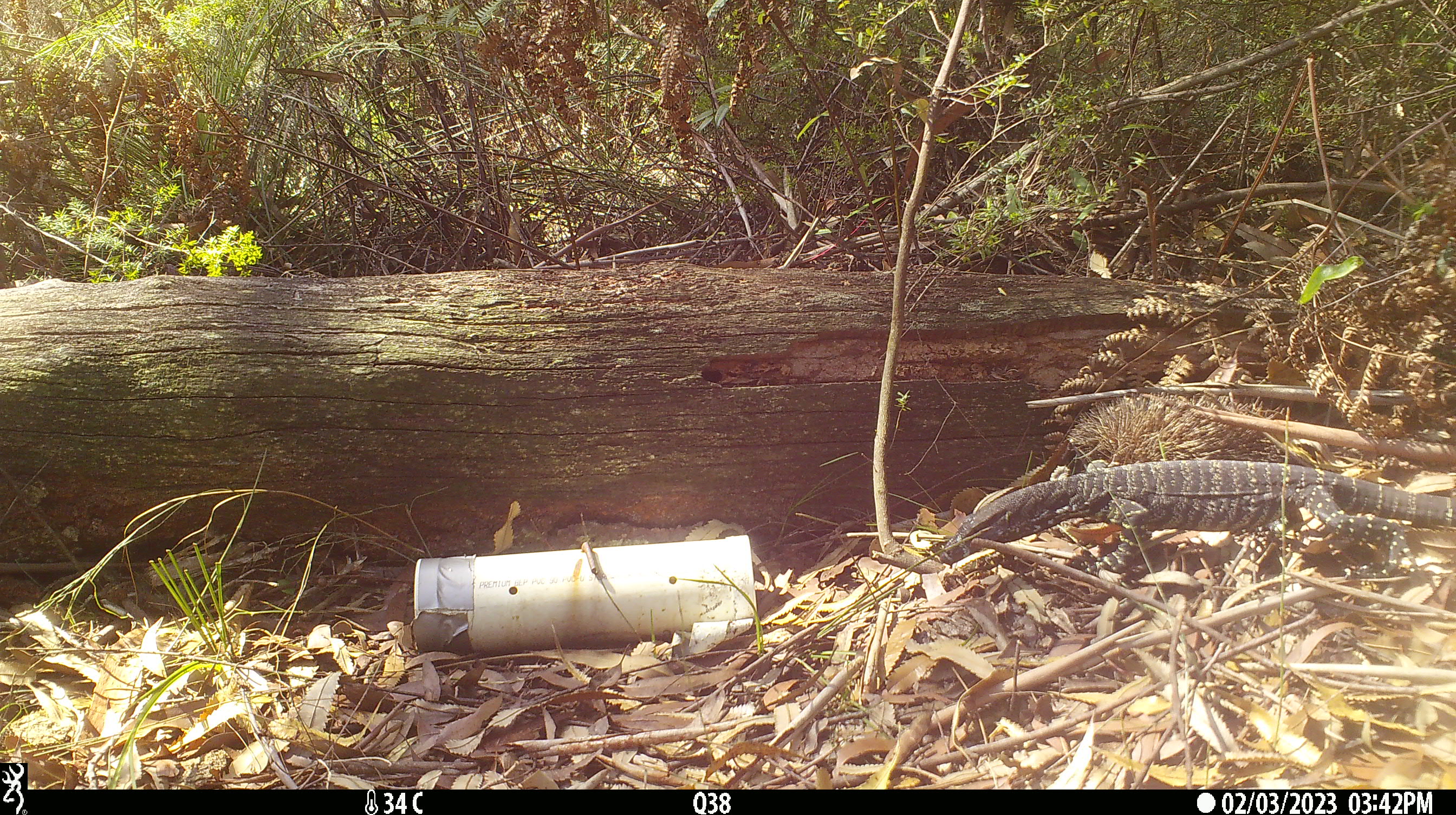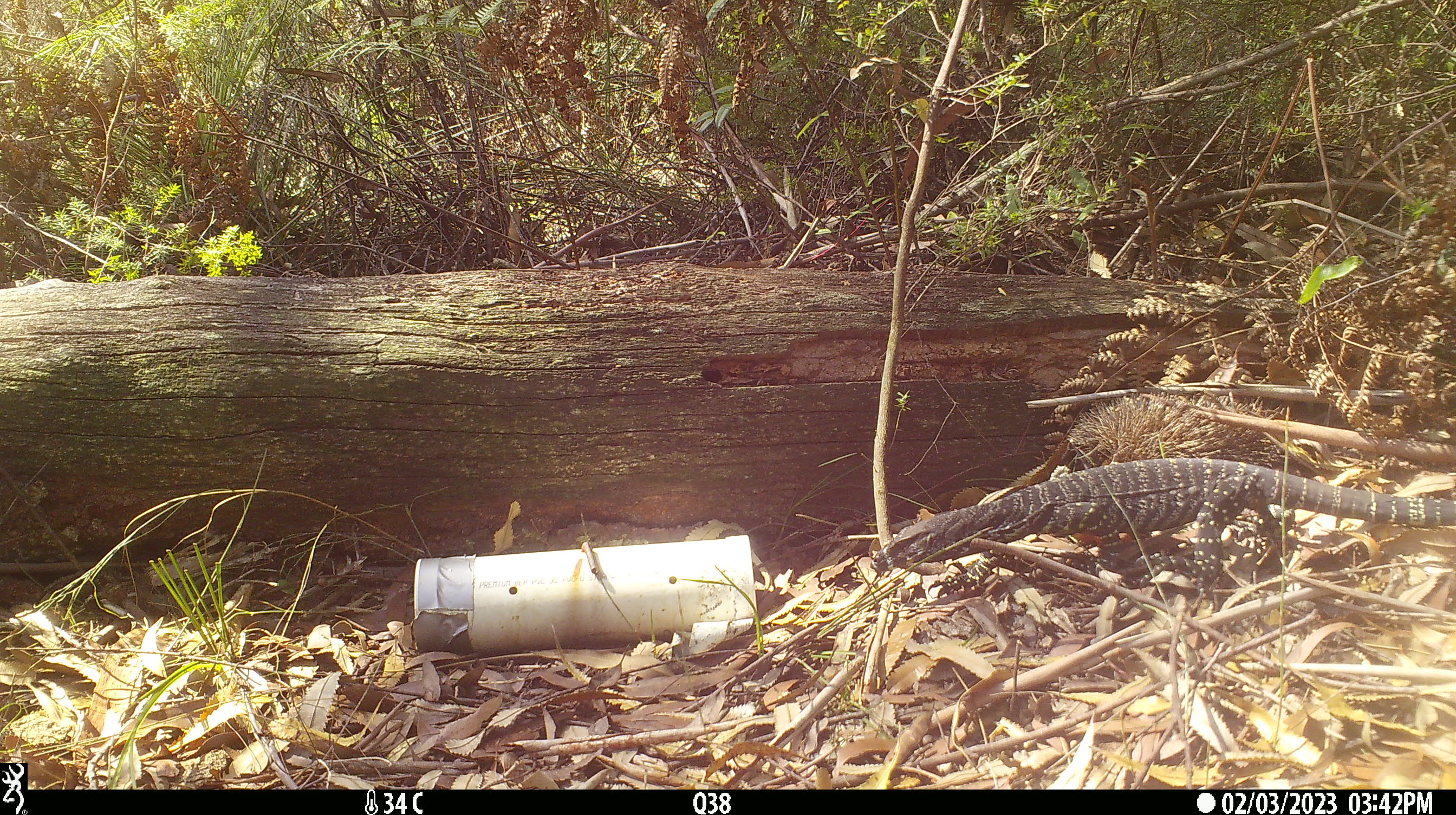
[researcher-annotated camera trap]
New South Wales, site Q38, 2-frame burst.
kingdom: Animalia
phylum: Chordata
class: Reptilia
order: Squamata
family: Varanidae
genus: Varanus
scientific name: Varanus varius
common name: lace monitor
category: goanna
Goanna (lace monitor) (Varanus varius).